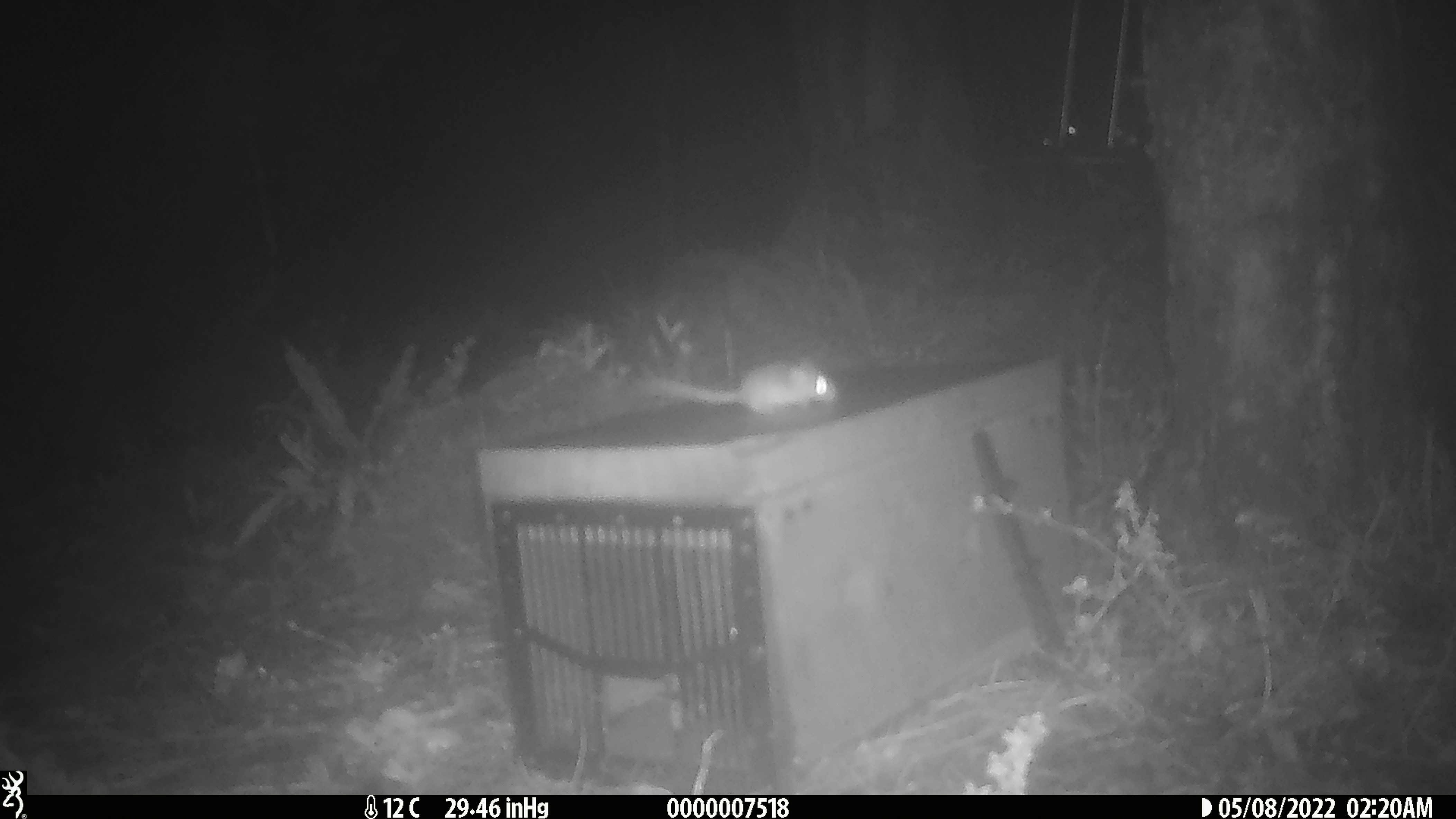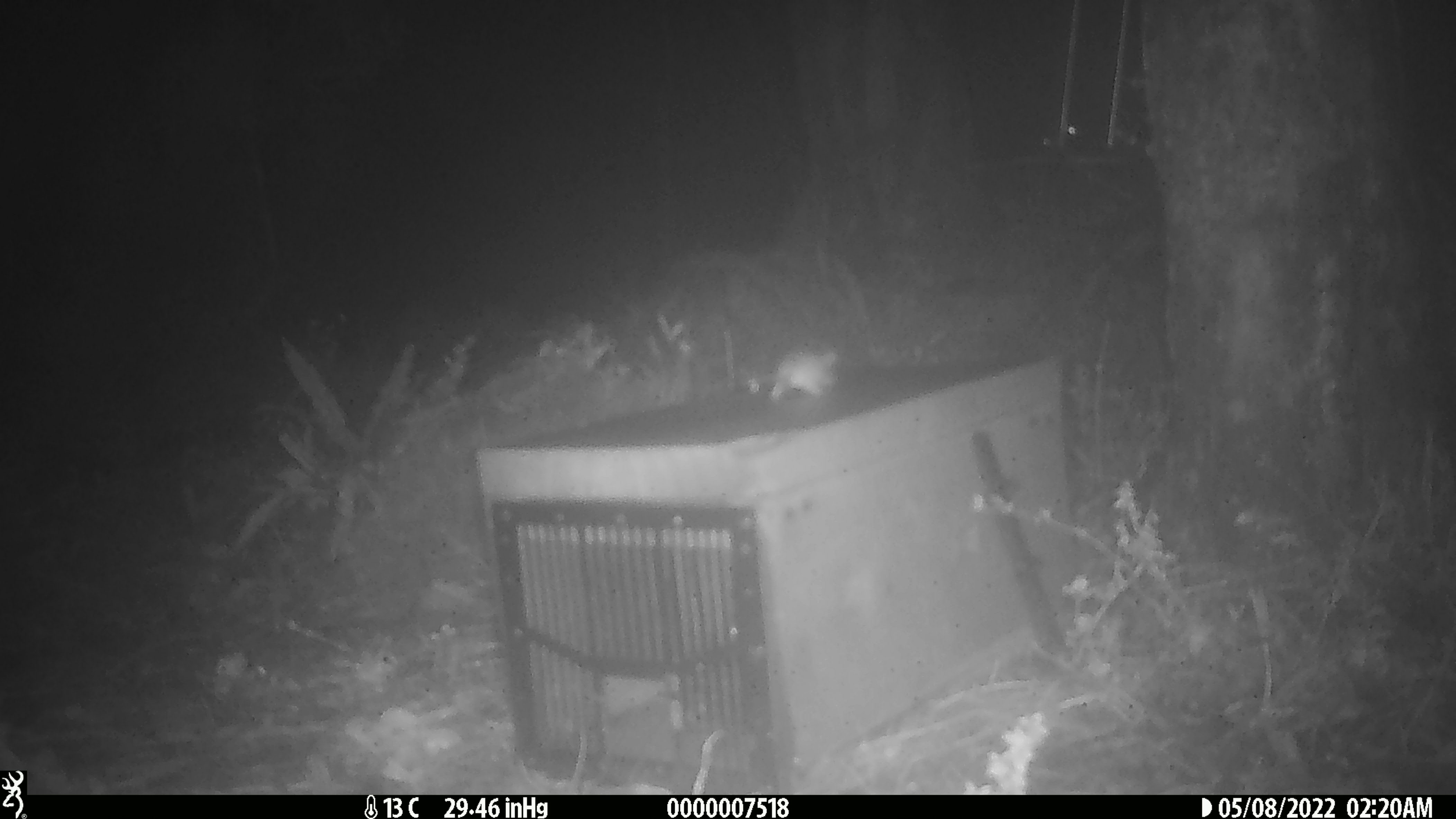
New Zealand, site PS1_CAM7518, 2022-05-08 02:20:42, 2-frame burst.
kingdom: Animalia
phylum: Chordata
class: Mammalia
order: Rodentia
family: Muridae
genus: Mus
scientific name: Mus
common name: mouse